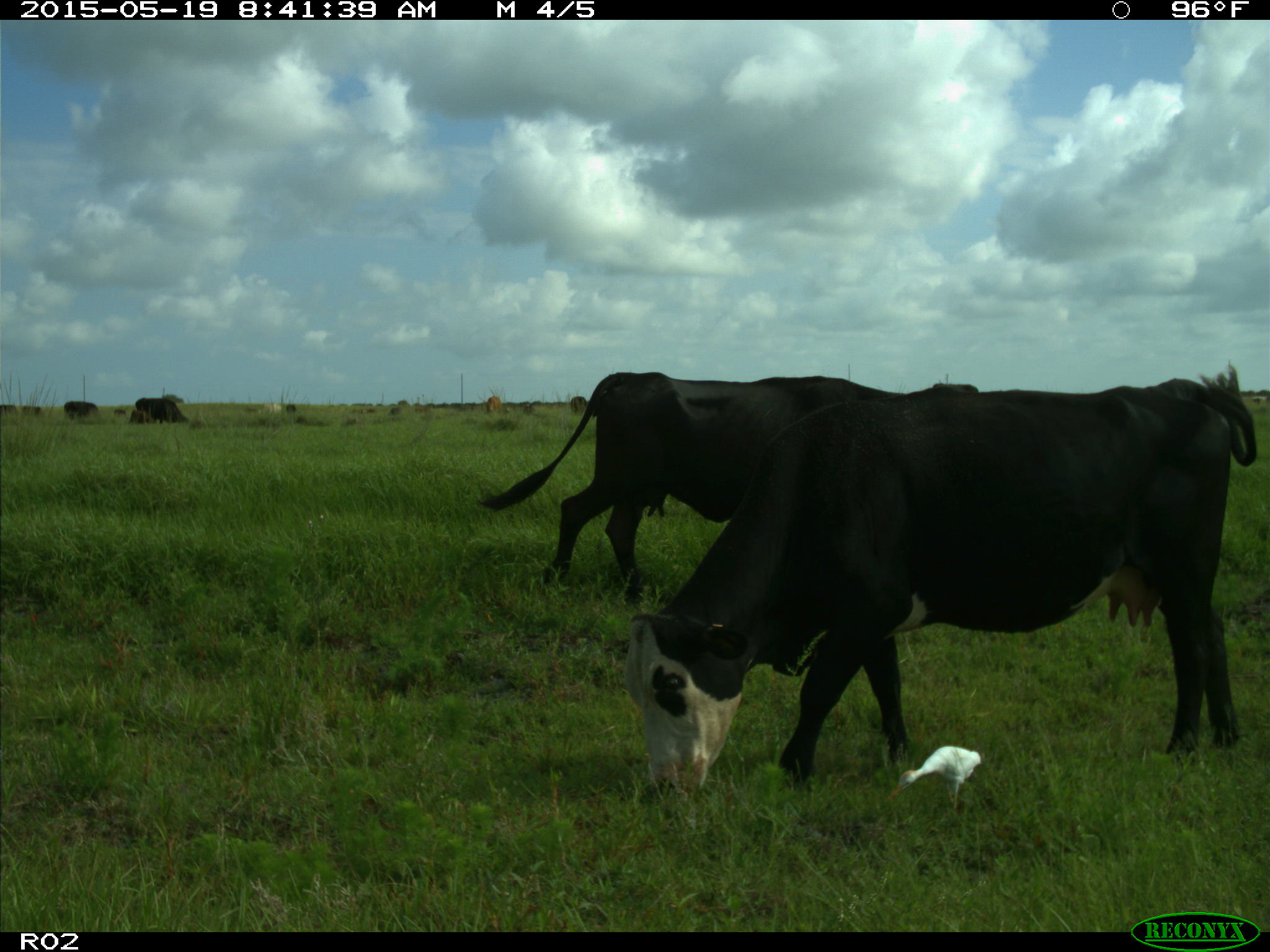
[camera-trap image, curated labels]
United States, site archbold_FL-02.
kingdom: Animalia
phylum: Chordata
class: Mammalia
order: Artiodactyla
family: Bovidae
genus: Bos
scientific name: Bos taurus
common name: domestic cow